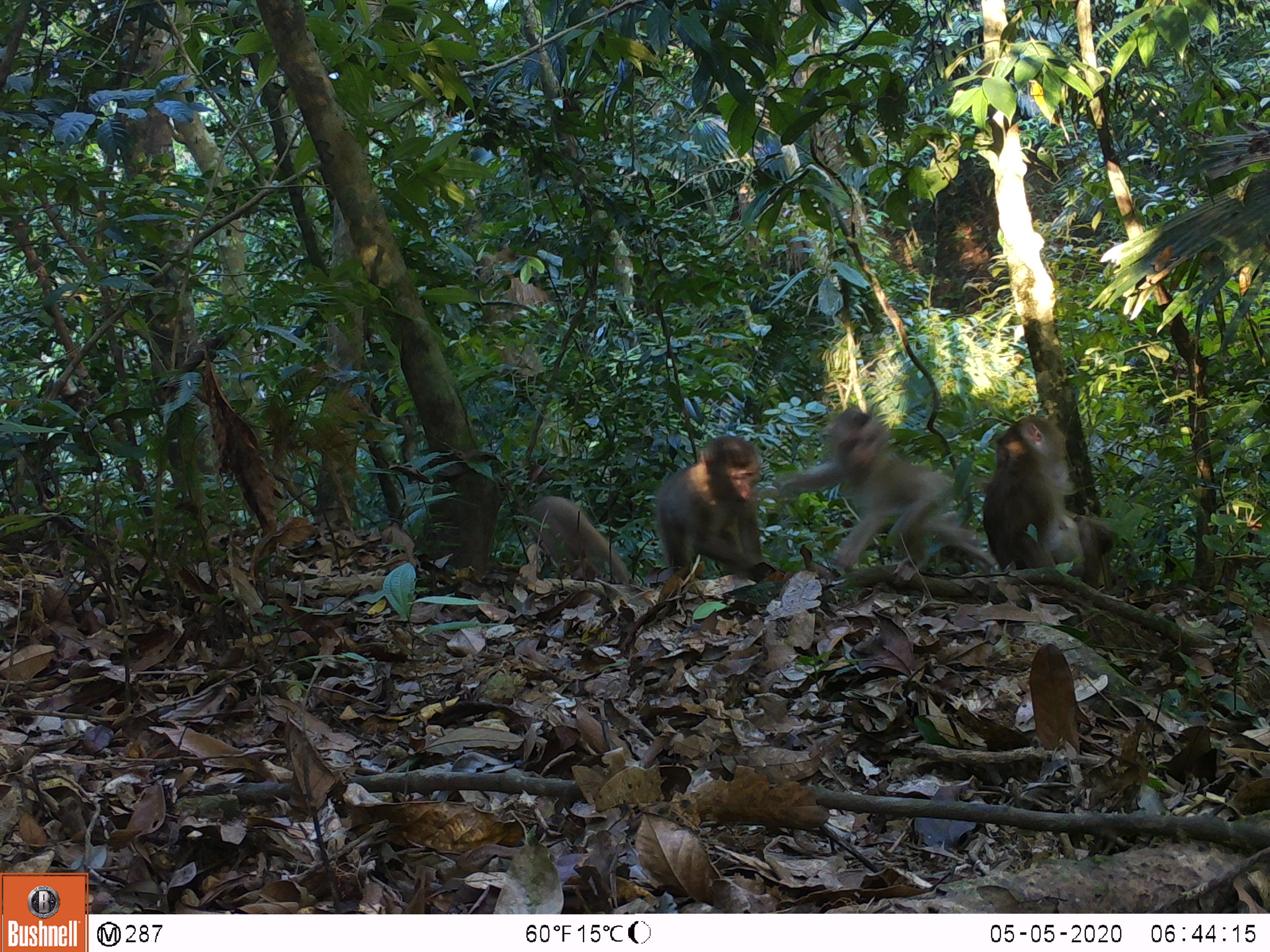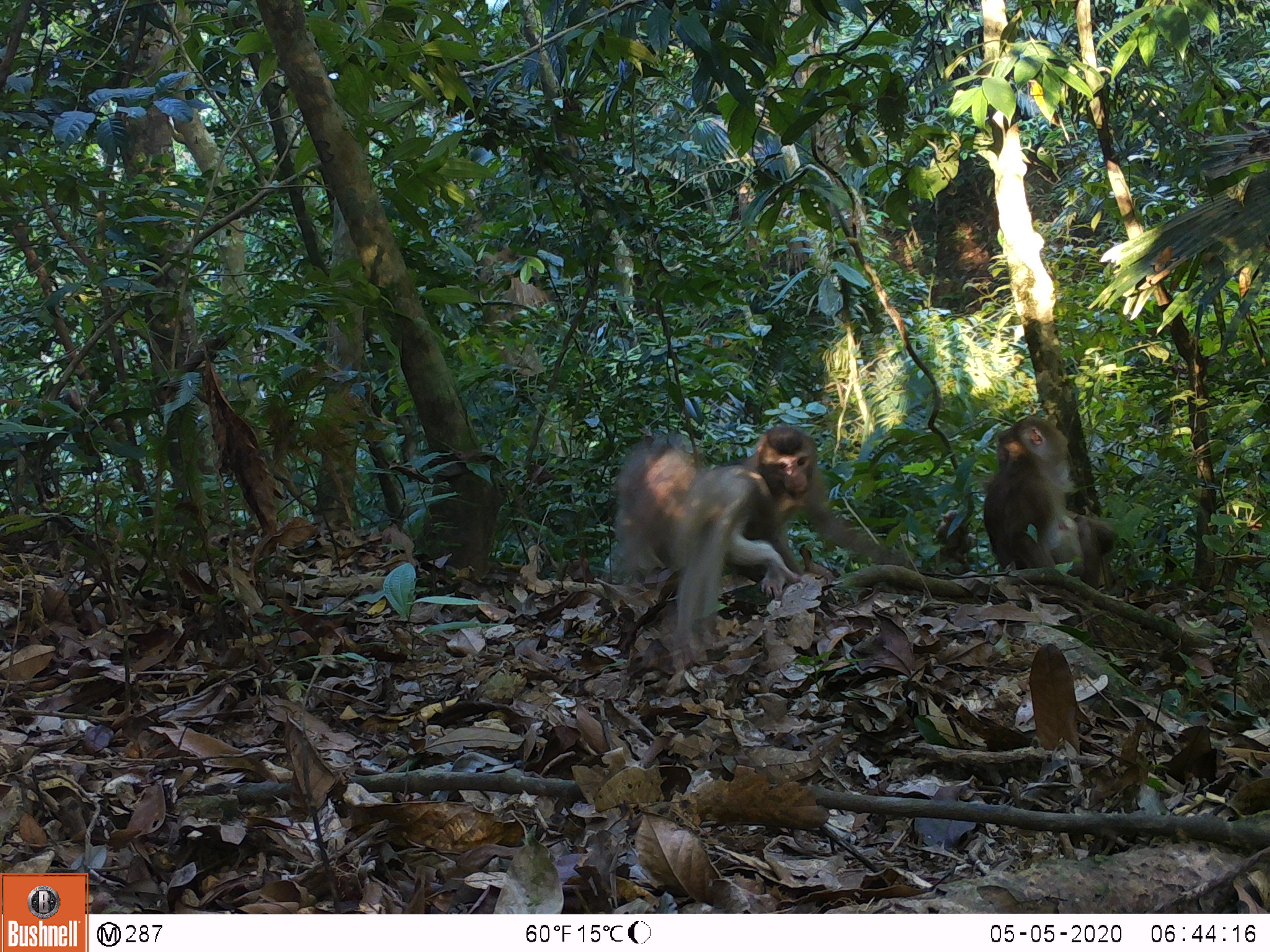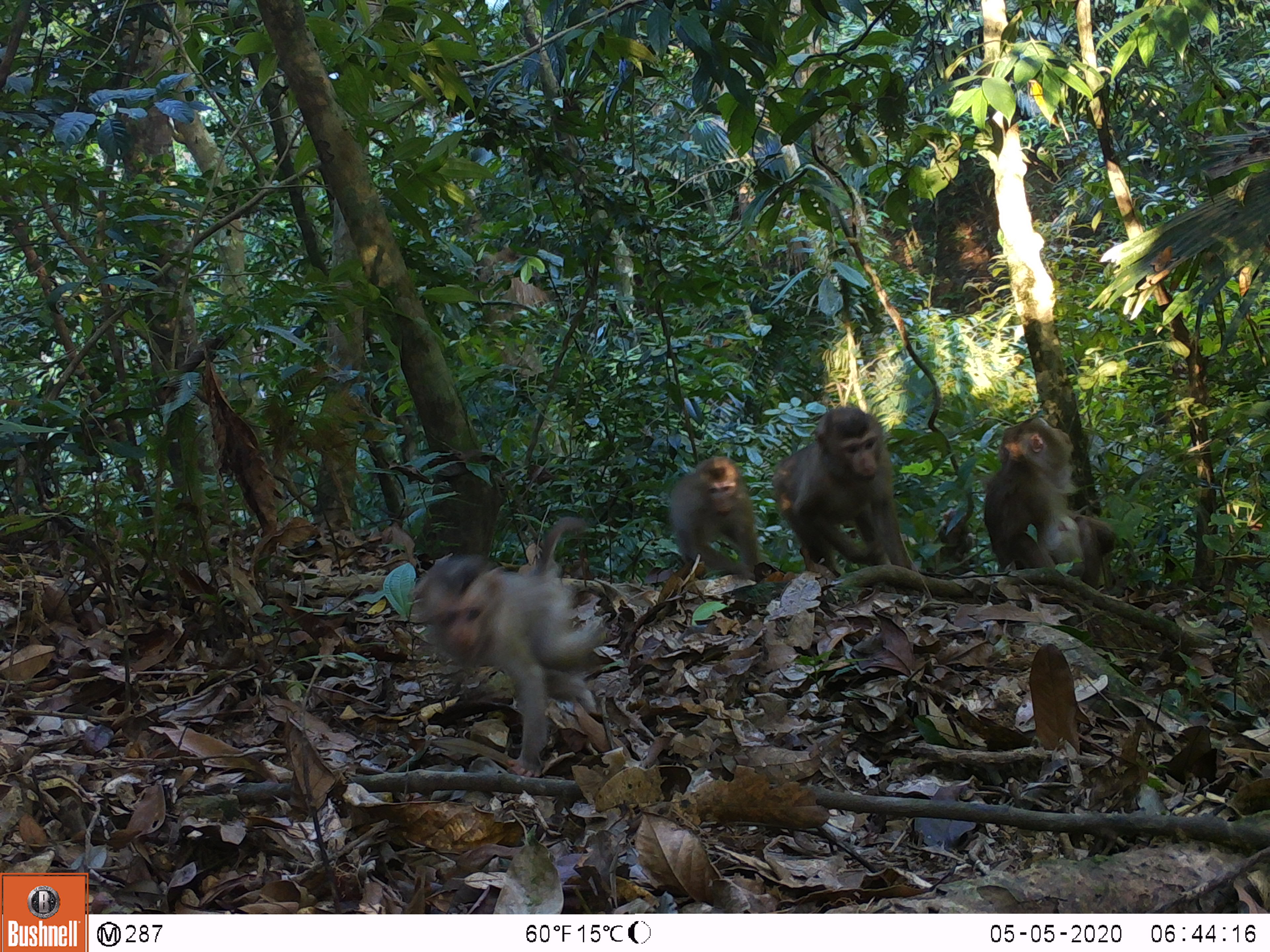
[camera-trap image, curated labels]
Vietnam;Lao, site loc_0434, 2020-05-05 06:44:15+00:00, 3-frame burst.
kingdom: Animalia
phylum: Chordata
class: Mammalia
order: Primates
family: Cercopithecidae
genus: Macaca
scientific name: Macaca nemestrina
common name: pig-tailed macaque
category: pig tailed macaque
Pig tailed macaque (pig-tailed macaque) (Macaca nemestrina). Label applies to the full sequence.